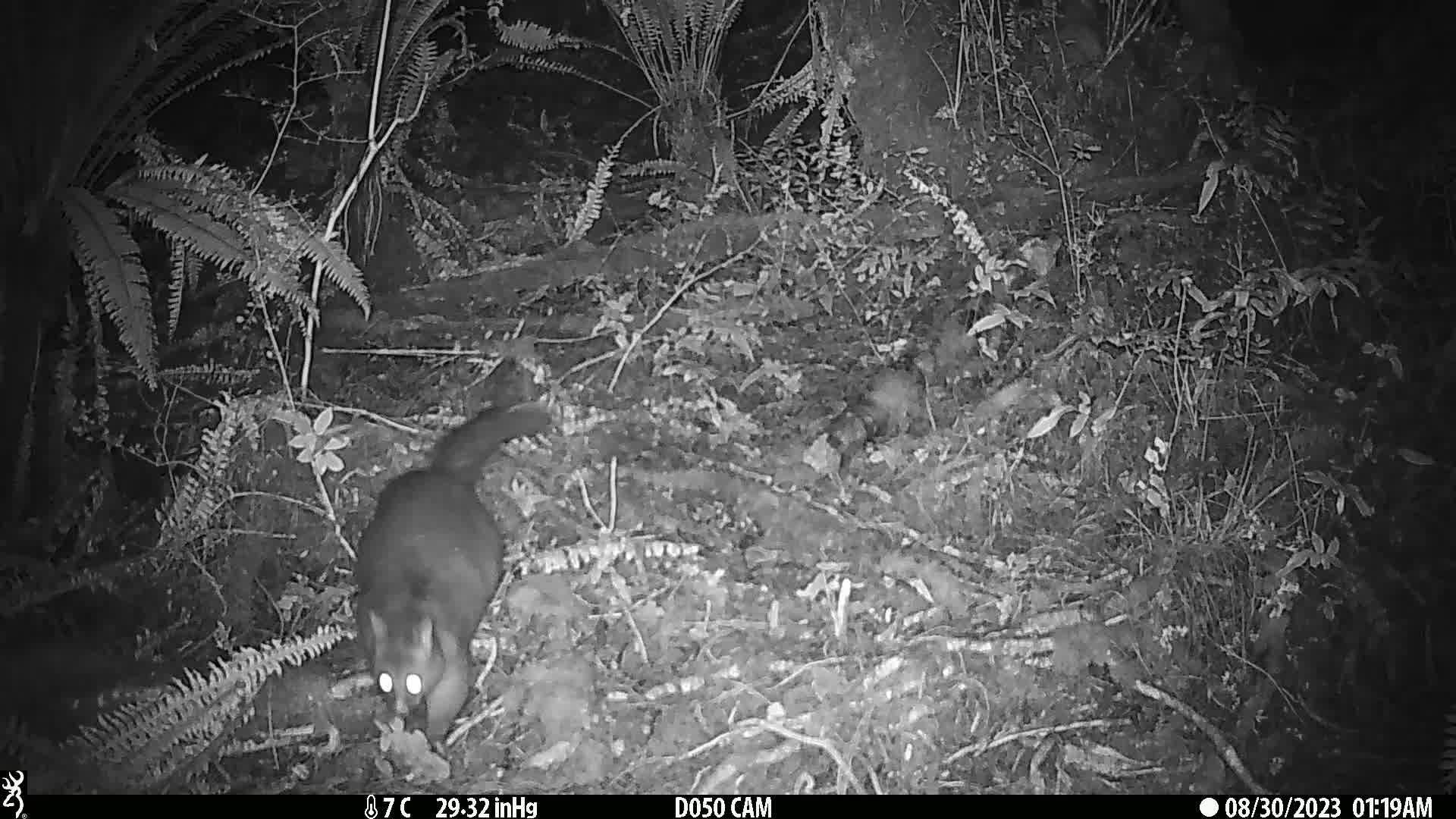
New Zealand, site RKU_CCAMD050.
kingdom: Animalia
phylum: Chordata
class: Mammalia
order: Diprotodontia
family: Phalangeridae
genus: Trichosurus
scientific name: Trichosurus vulpecula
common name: common brushtail possum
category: possum